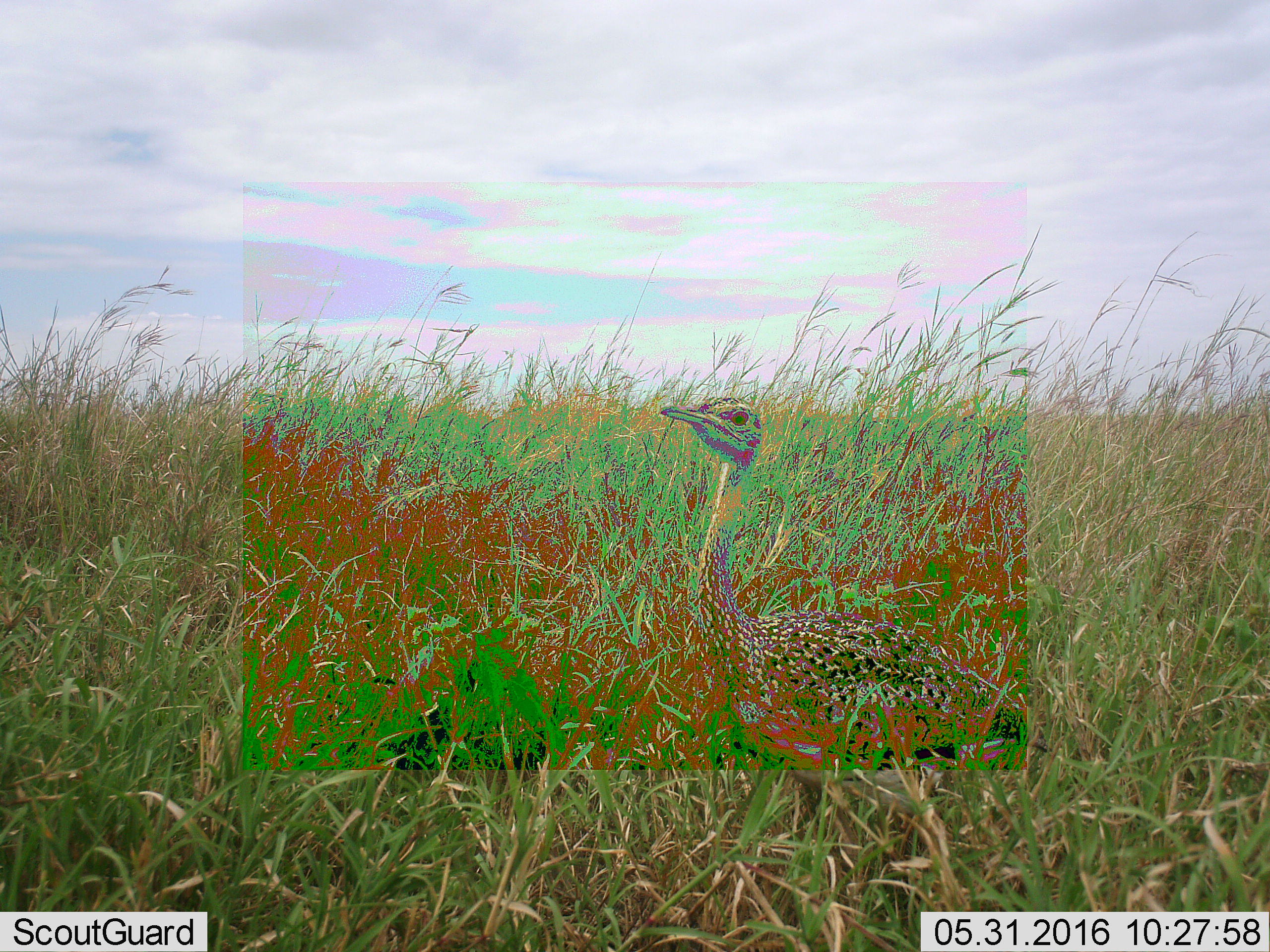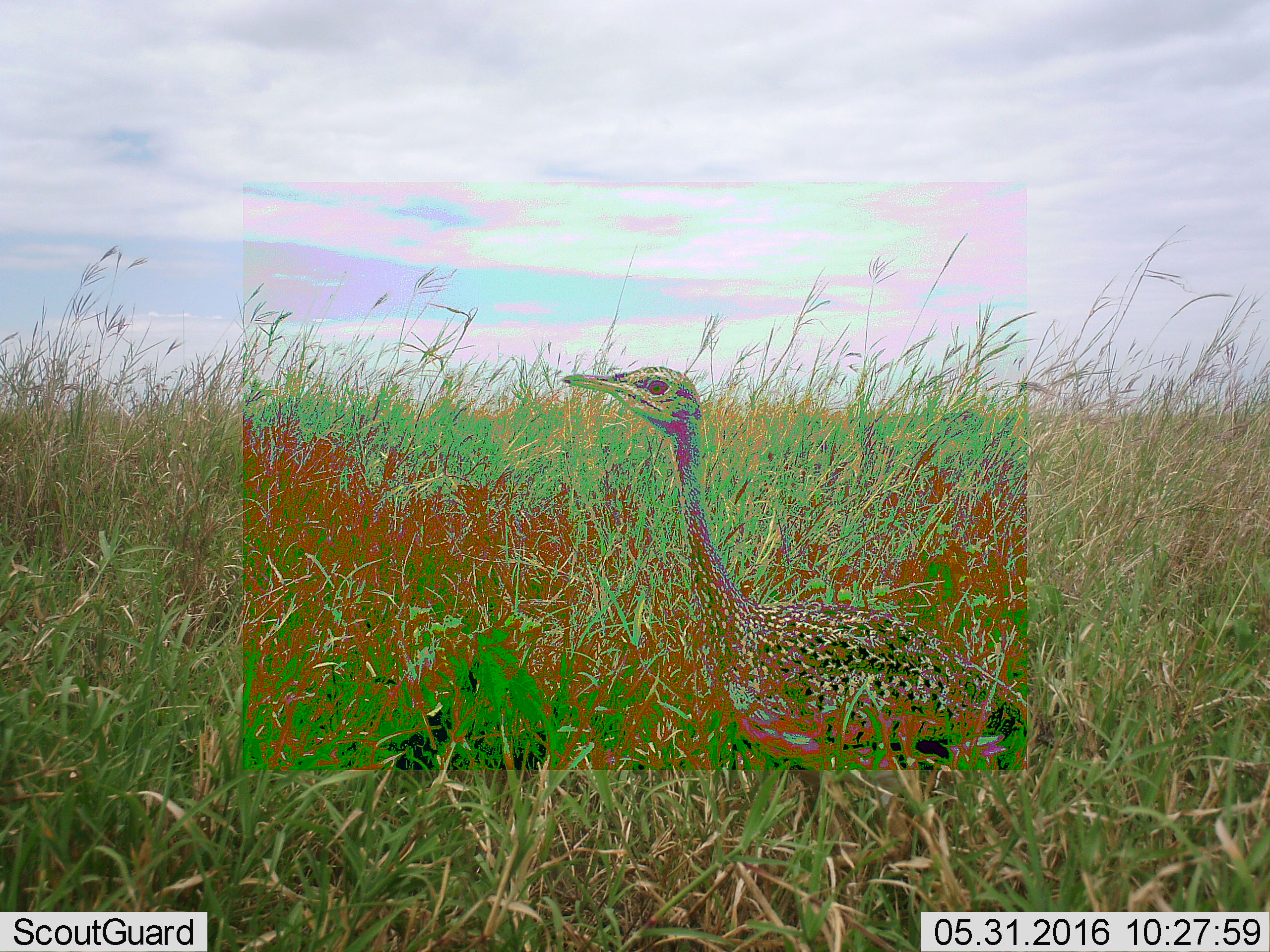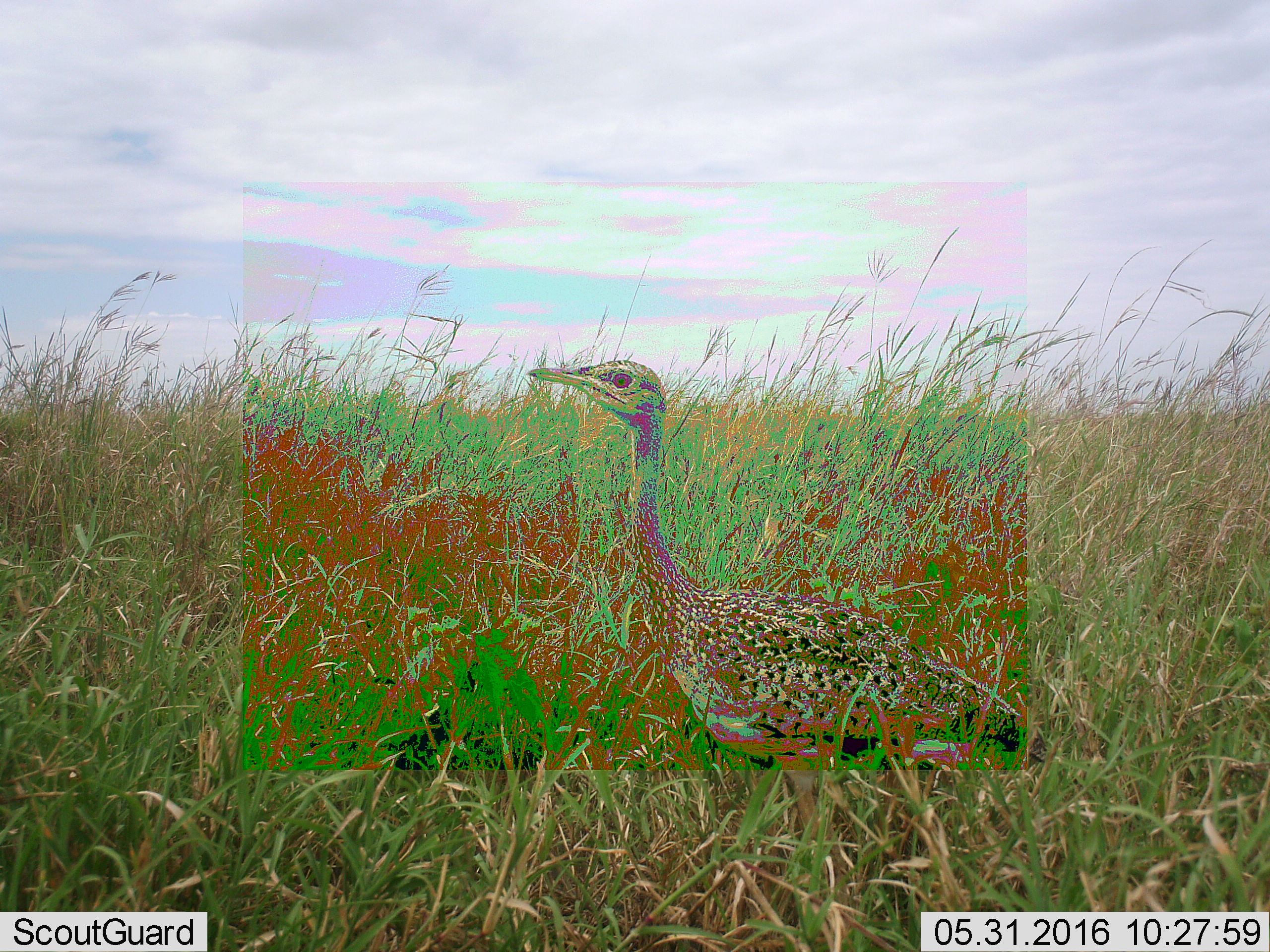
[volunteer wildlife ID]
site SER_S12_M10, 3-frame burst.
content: unidentified animal